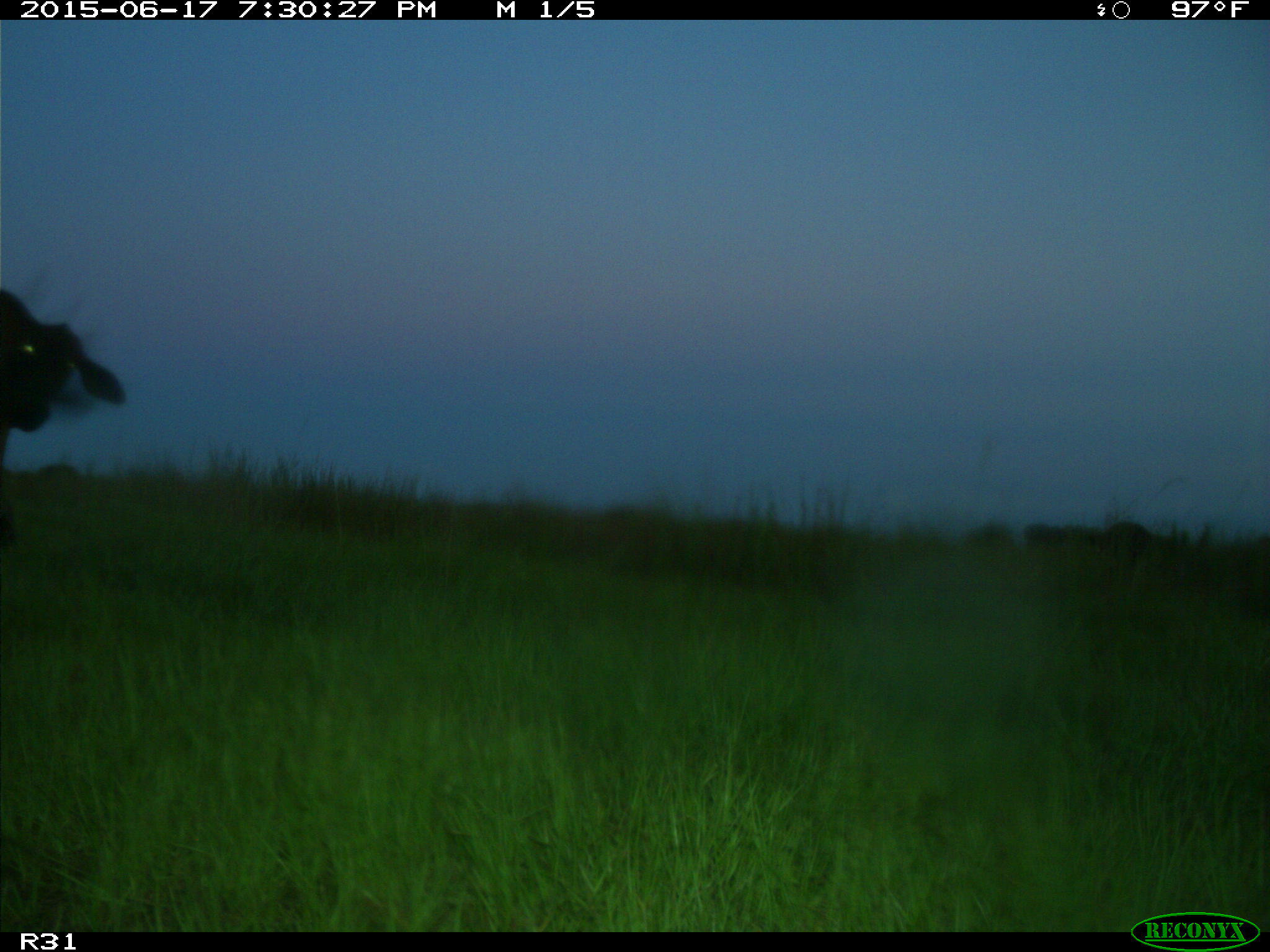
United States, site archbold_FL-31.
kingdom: Animalia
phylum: Chordata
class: Mammalia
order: Artiodactyla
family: Bovidae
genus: Bos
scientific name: Bos taurus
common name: domestic cow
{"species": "Bos taurus (domestic cow)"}